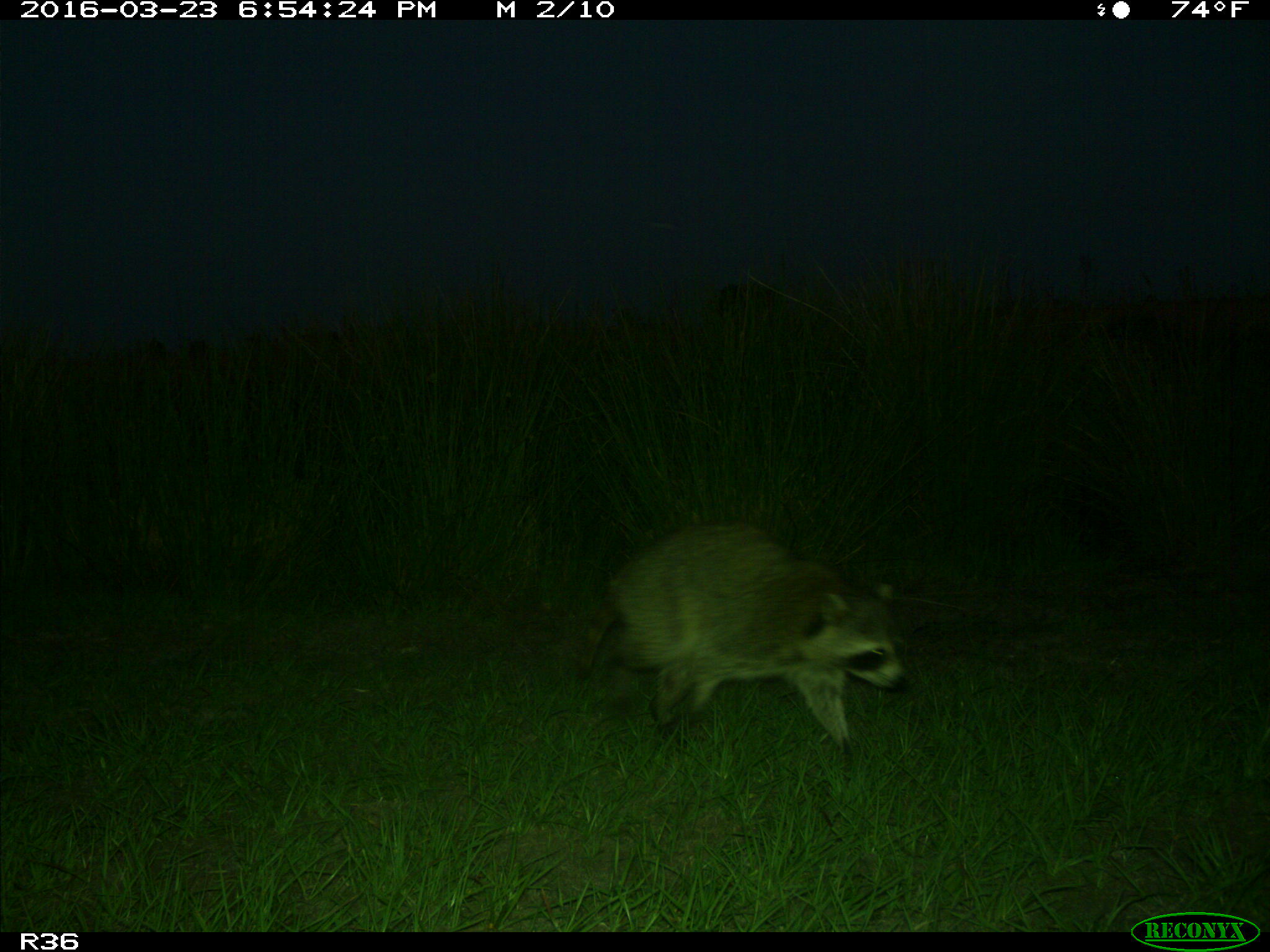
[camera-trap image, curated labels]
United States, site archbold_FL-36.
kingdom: Animalia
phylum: Chordata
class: Mammalia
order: Carnivora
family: Procyonidae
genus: Procyon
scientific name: Procyon lotor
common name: common raccoon